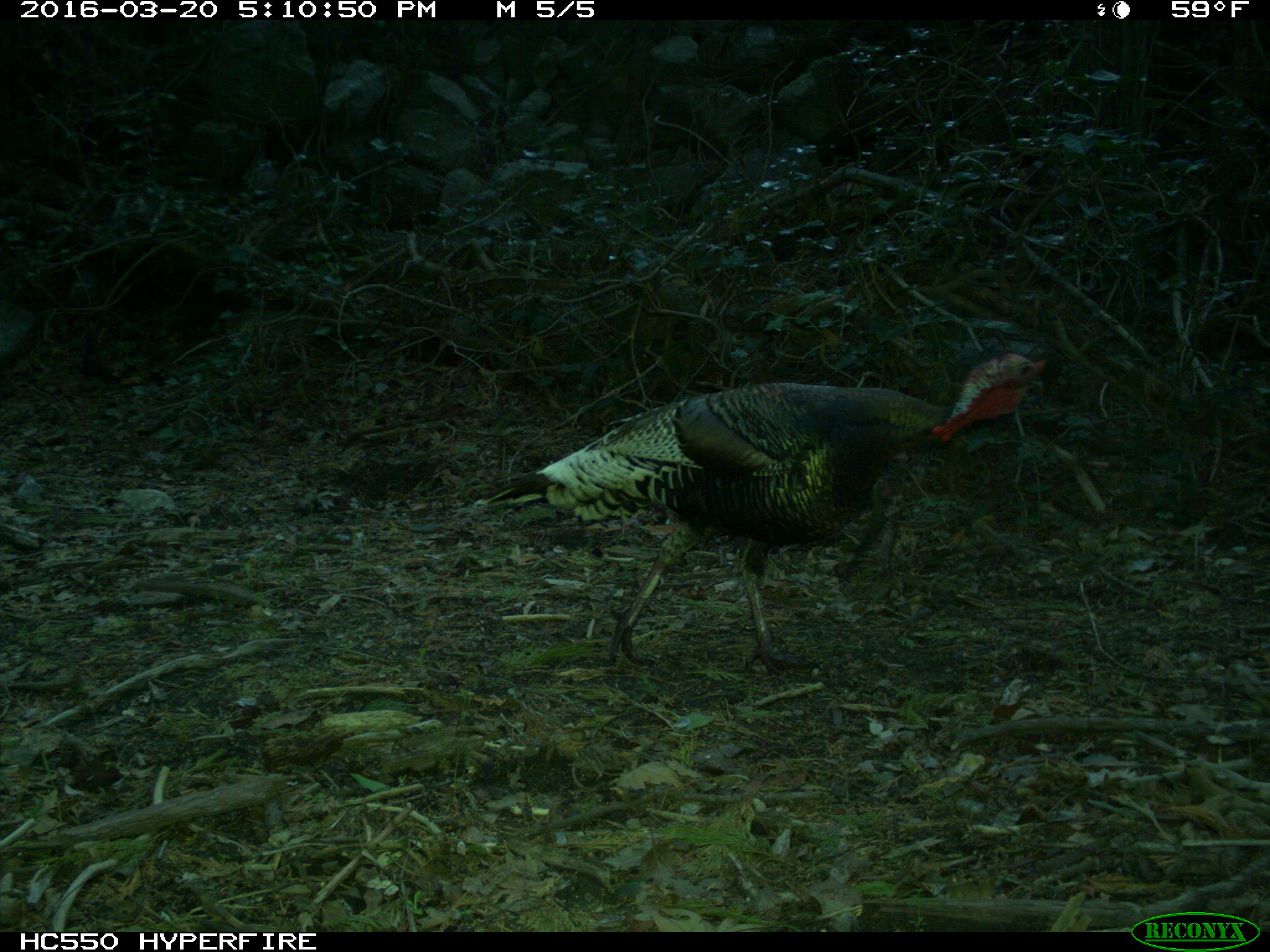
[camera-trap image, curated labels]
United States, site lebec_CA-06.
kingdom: Animalia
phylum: Chordata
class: Aves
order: Galliformes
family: Phasianidae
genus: Meleagris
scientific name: Meleagris gallopavo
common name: wild turkey